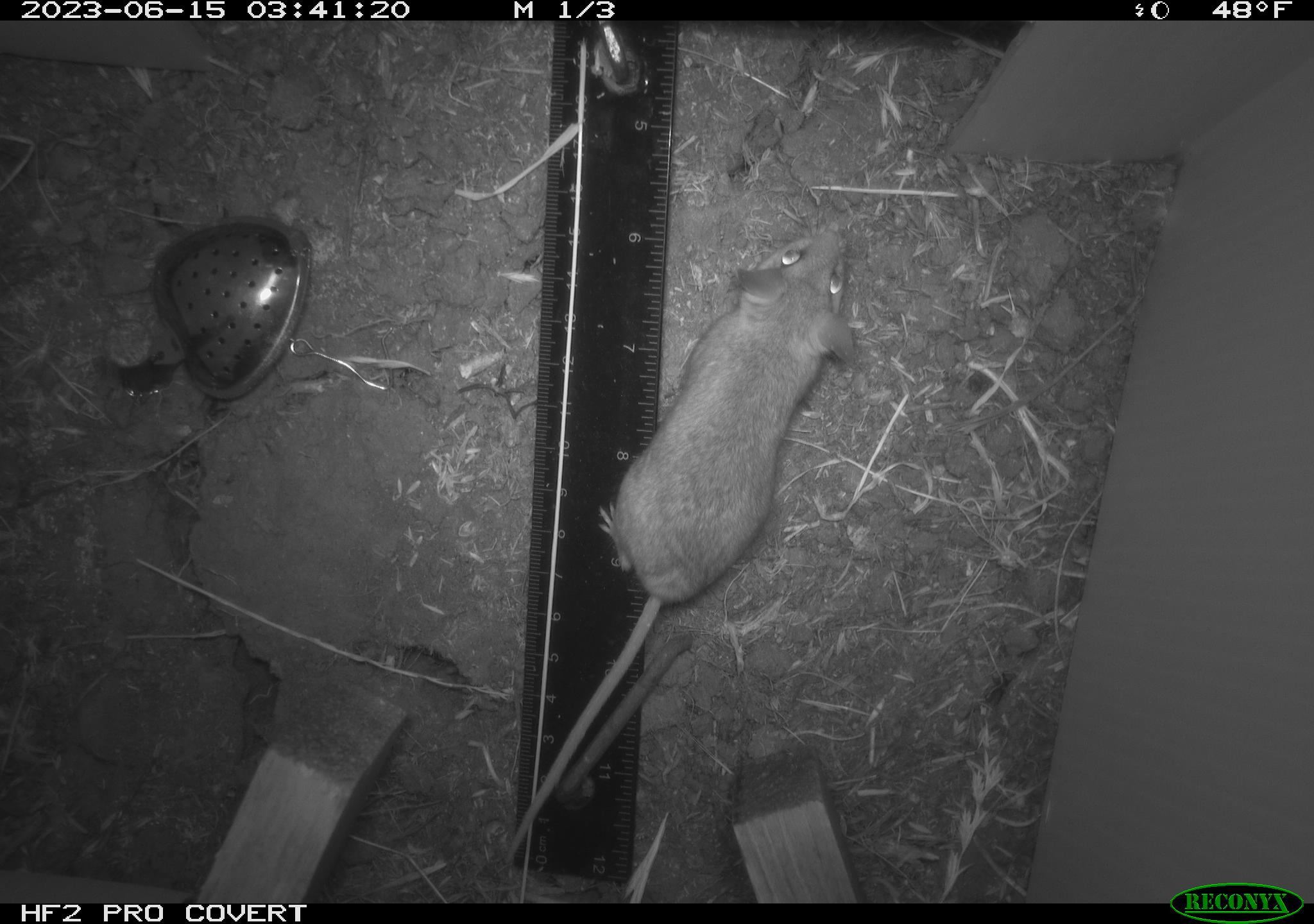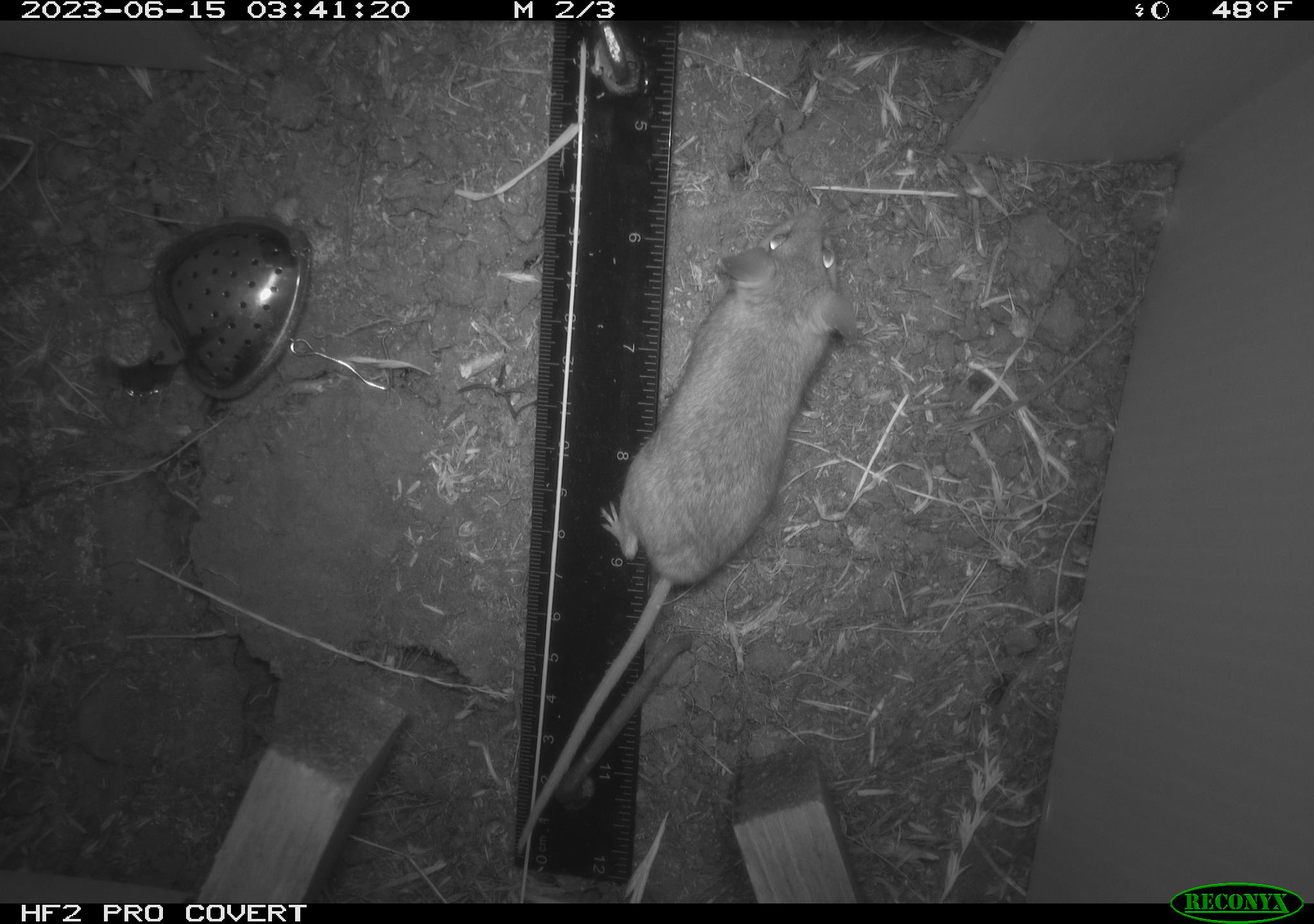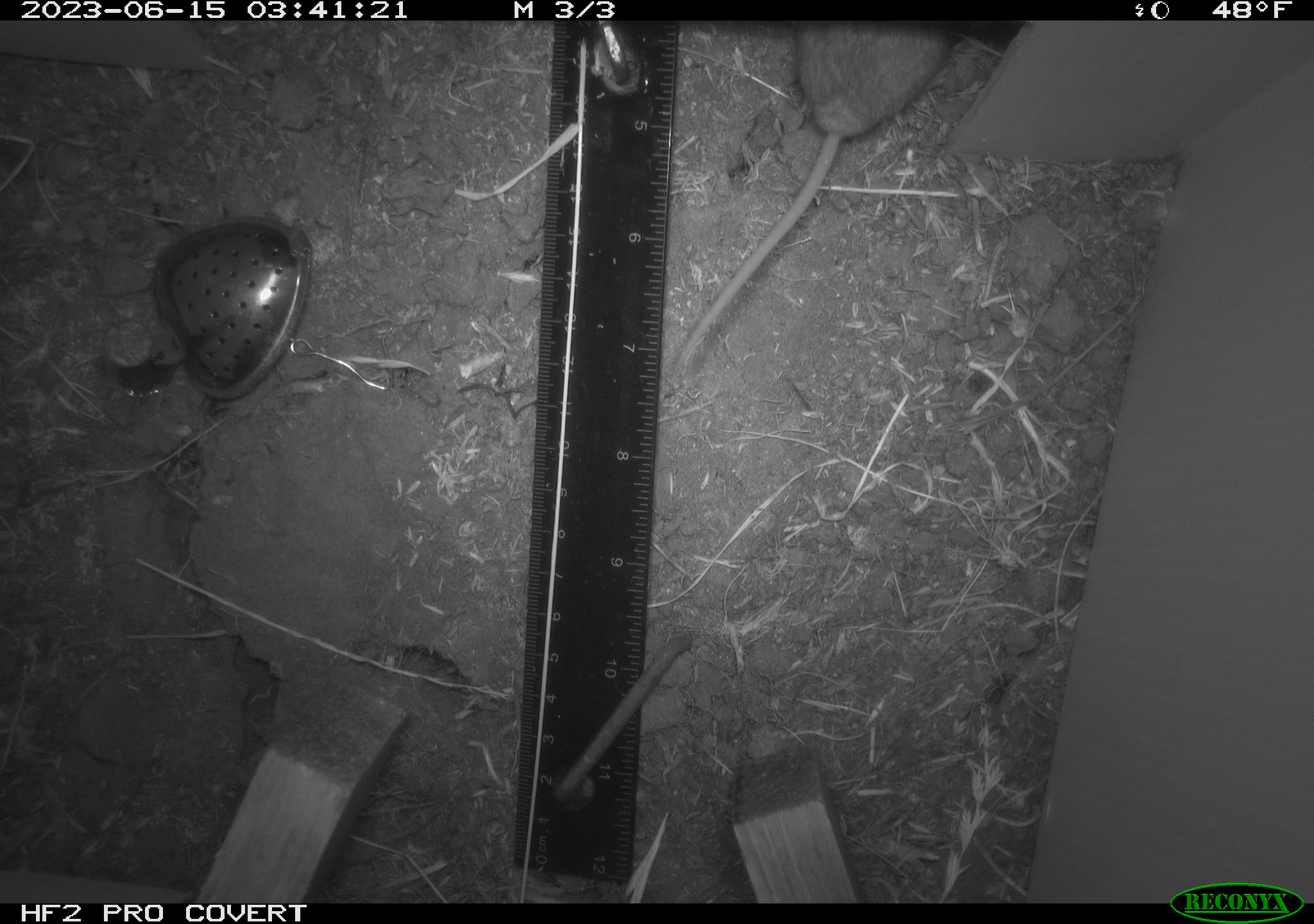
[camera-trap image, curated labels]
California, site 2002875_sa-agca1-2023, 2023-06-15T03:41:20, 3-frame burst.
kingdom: Animalia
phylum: Chordata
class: Mammalia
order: Rodentia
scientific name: Rodentia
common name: mouse species